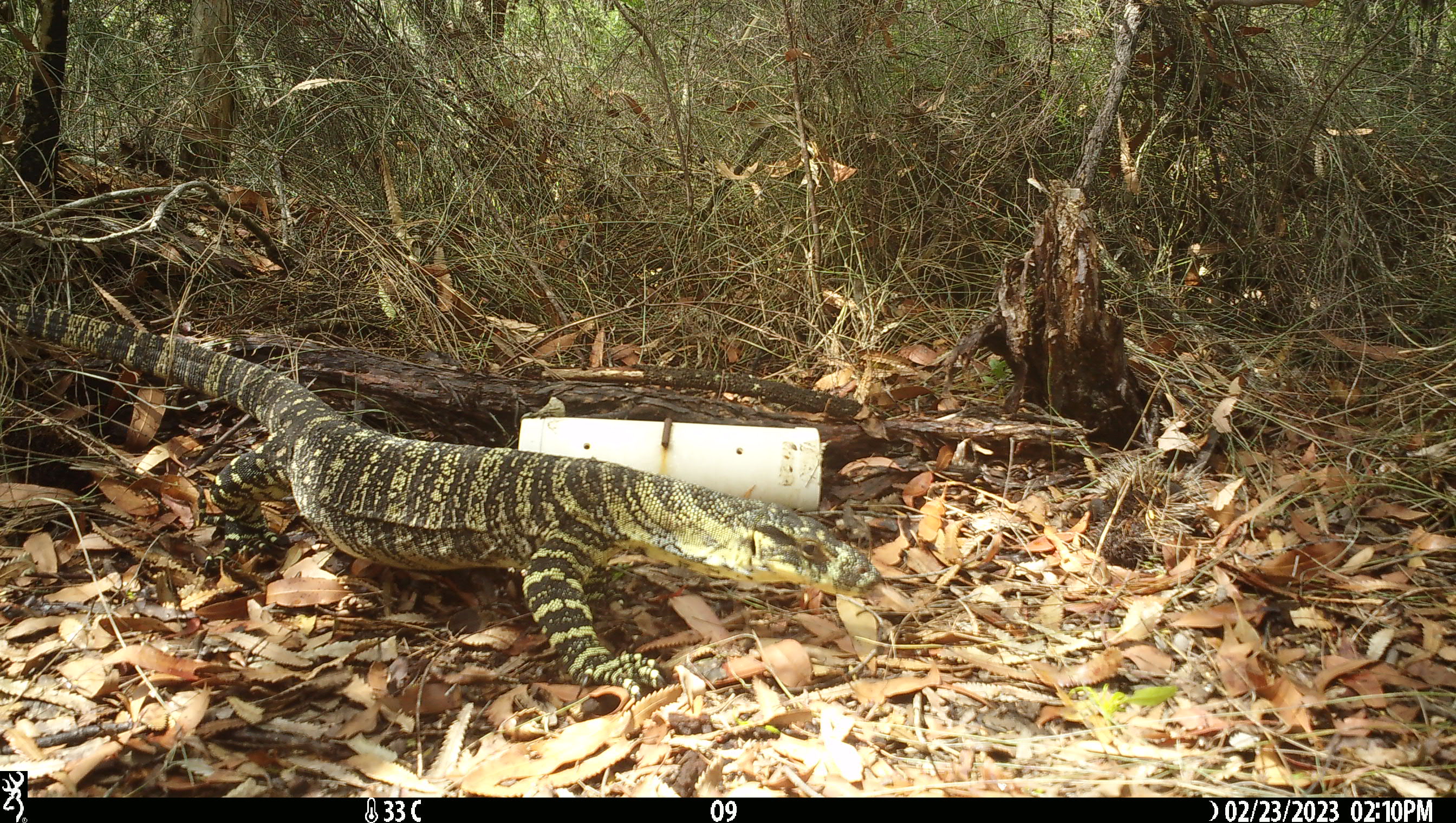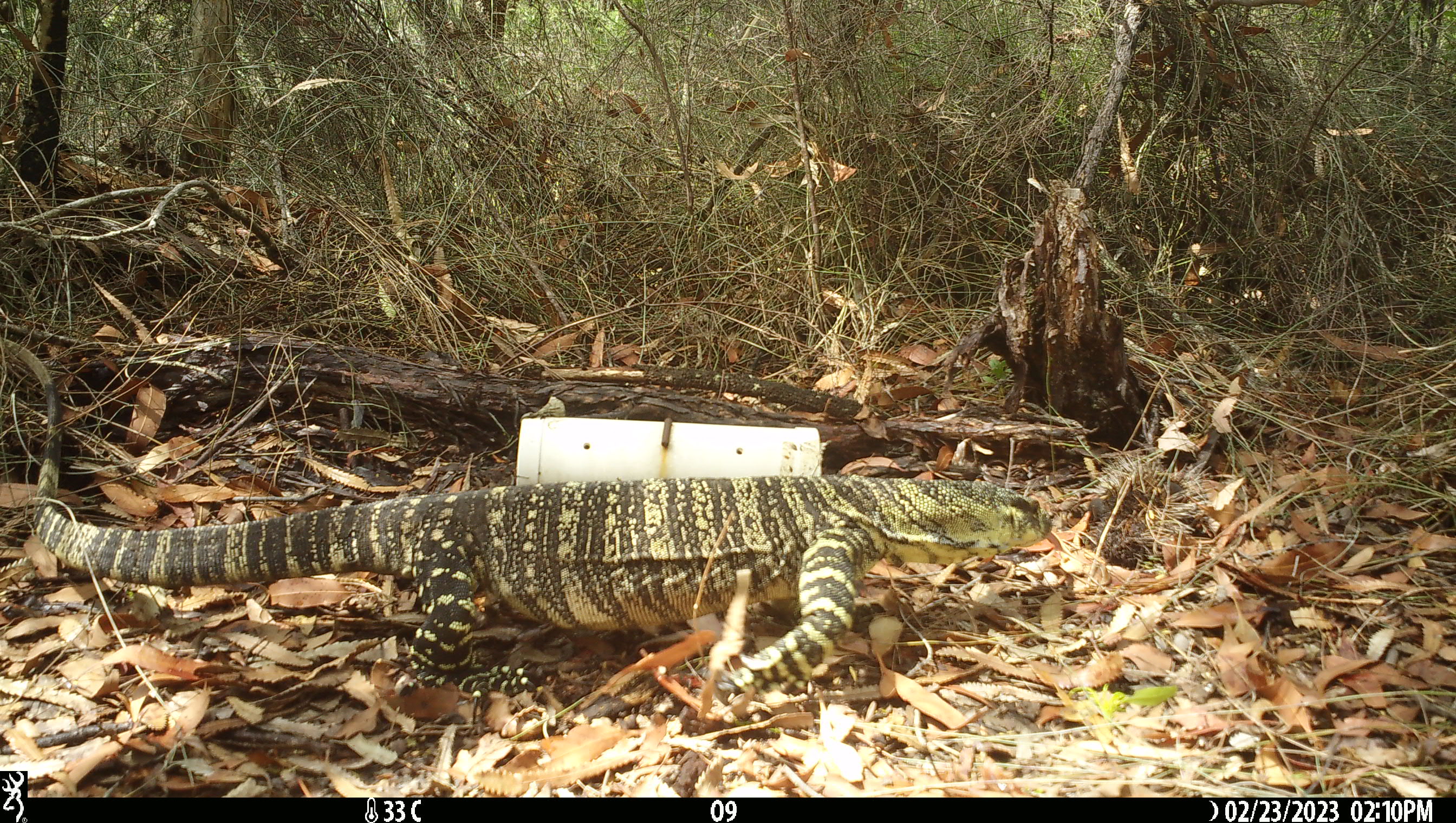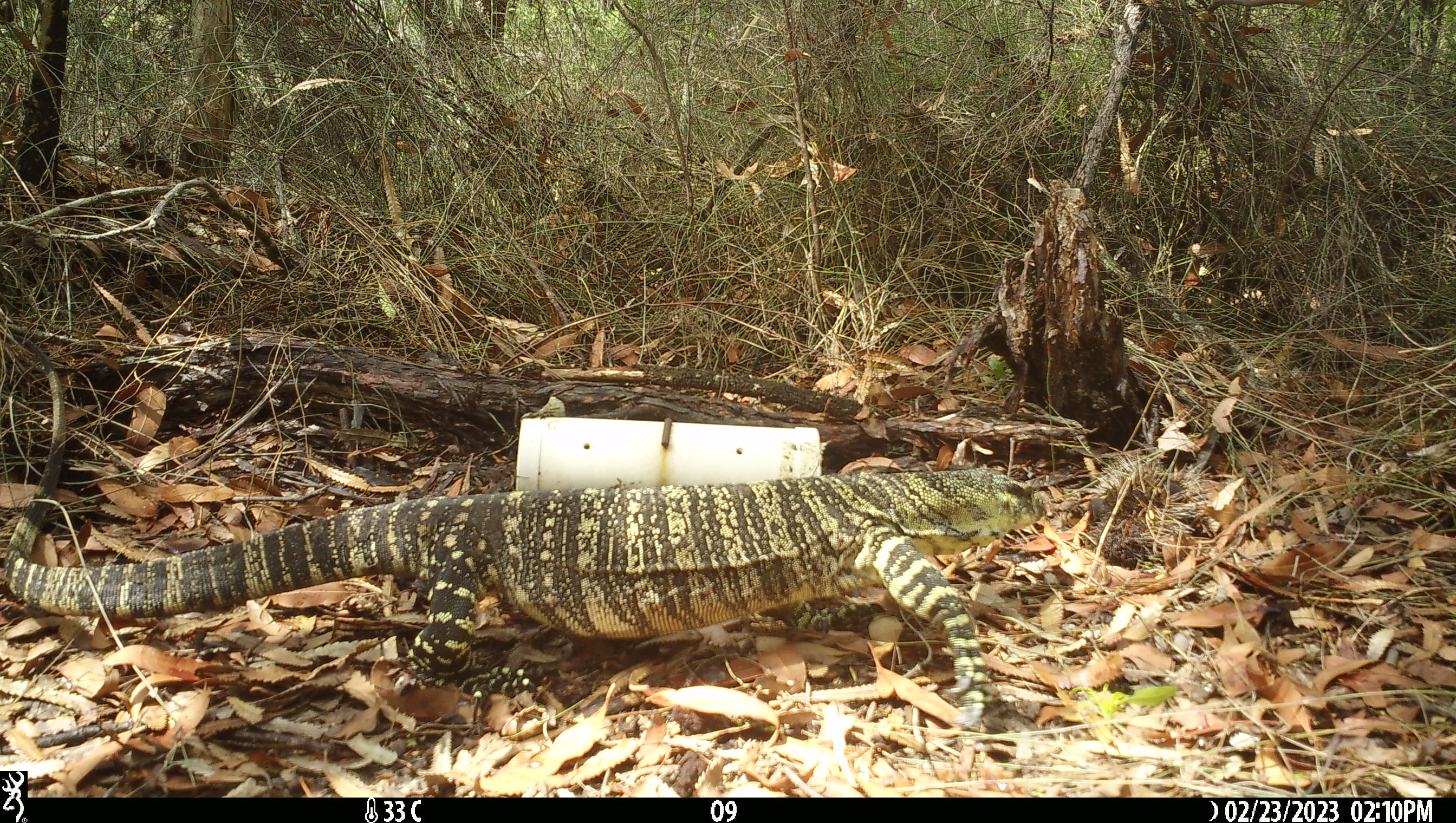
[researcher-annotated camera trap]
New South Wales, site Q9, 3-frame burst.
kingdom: Animalia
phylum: Chordata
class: Reptilia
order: Squamata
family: Varanidae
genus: Varanus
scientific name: Varanus varius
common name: lace monitor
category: goanna